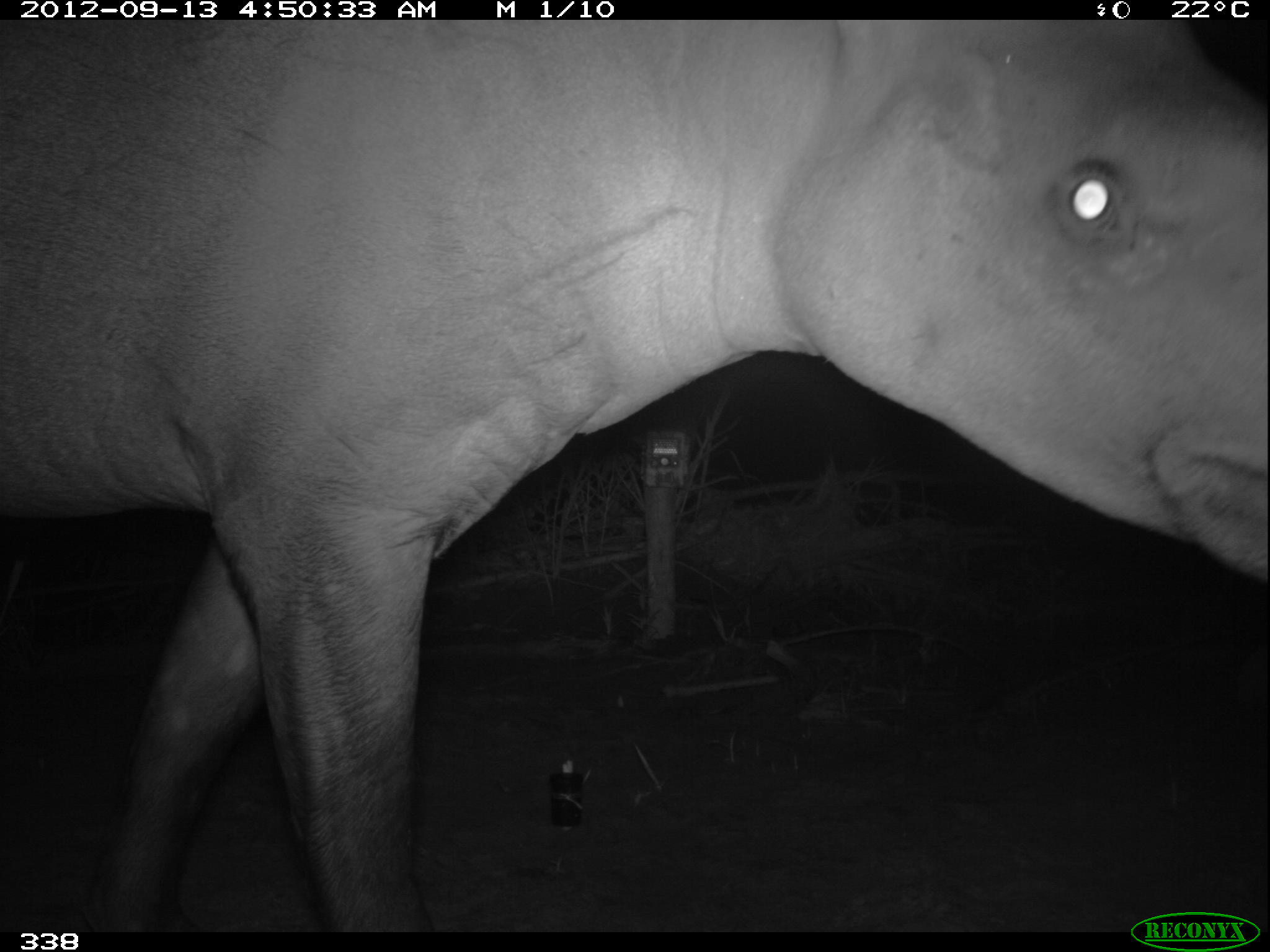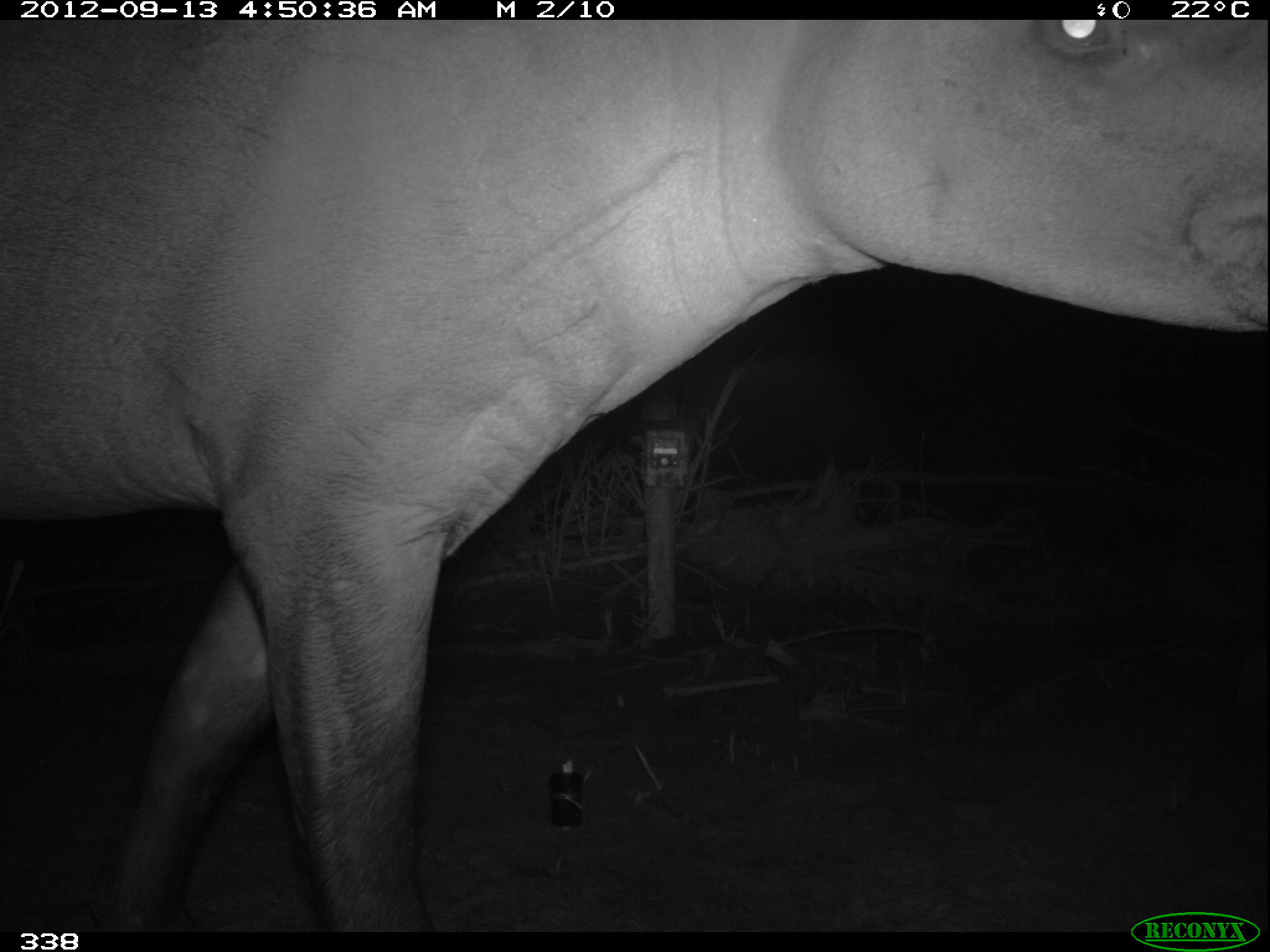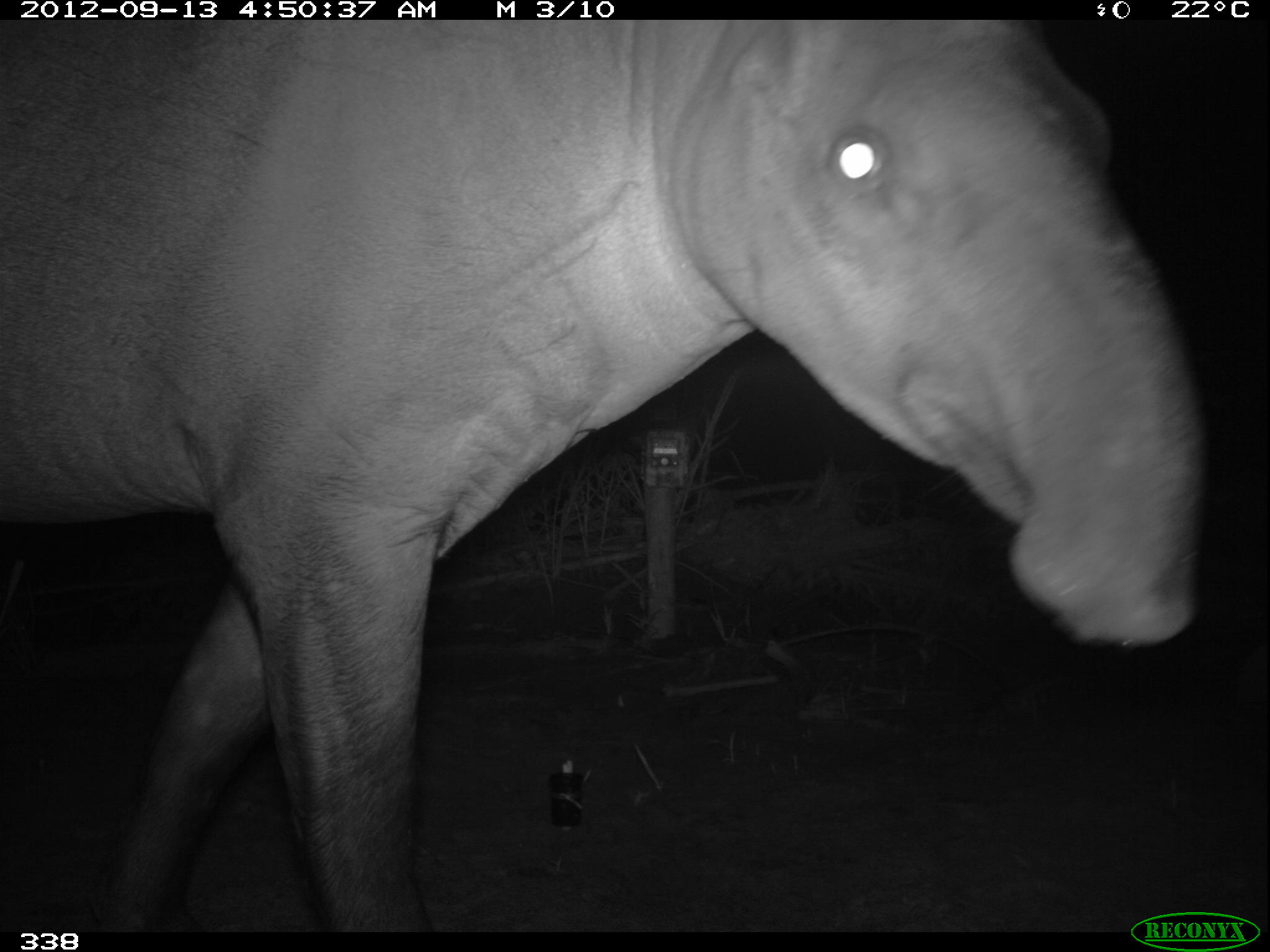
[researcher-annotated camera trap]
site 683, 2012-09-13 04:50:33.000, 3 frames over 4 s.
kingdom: Animalia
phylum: Chordata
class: Mammalia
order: Perissodactyla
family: Tapiridae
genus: Tapirus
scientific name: Tapirus terrestris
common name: south american tapir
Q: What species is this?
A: Tapirus terrestris (south american tapir).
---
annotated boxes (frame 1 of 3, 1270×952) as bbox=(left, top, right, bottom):
tapirus terrestris: bbox=(2, 20, 1262, 928)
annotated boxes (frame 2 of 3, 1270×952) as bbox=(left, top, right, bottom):
tapirus terrestris: bbox=(0, 20, 1263, 926)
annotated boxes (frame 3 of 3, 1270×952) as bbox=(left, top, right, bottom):
tapirus terrestris: bbox=(0, 20, 1210, 933)